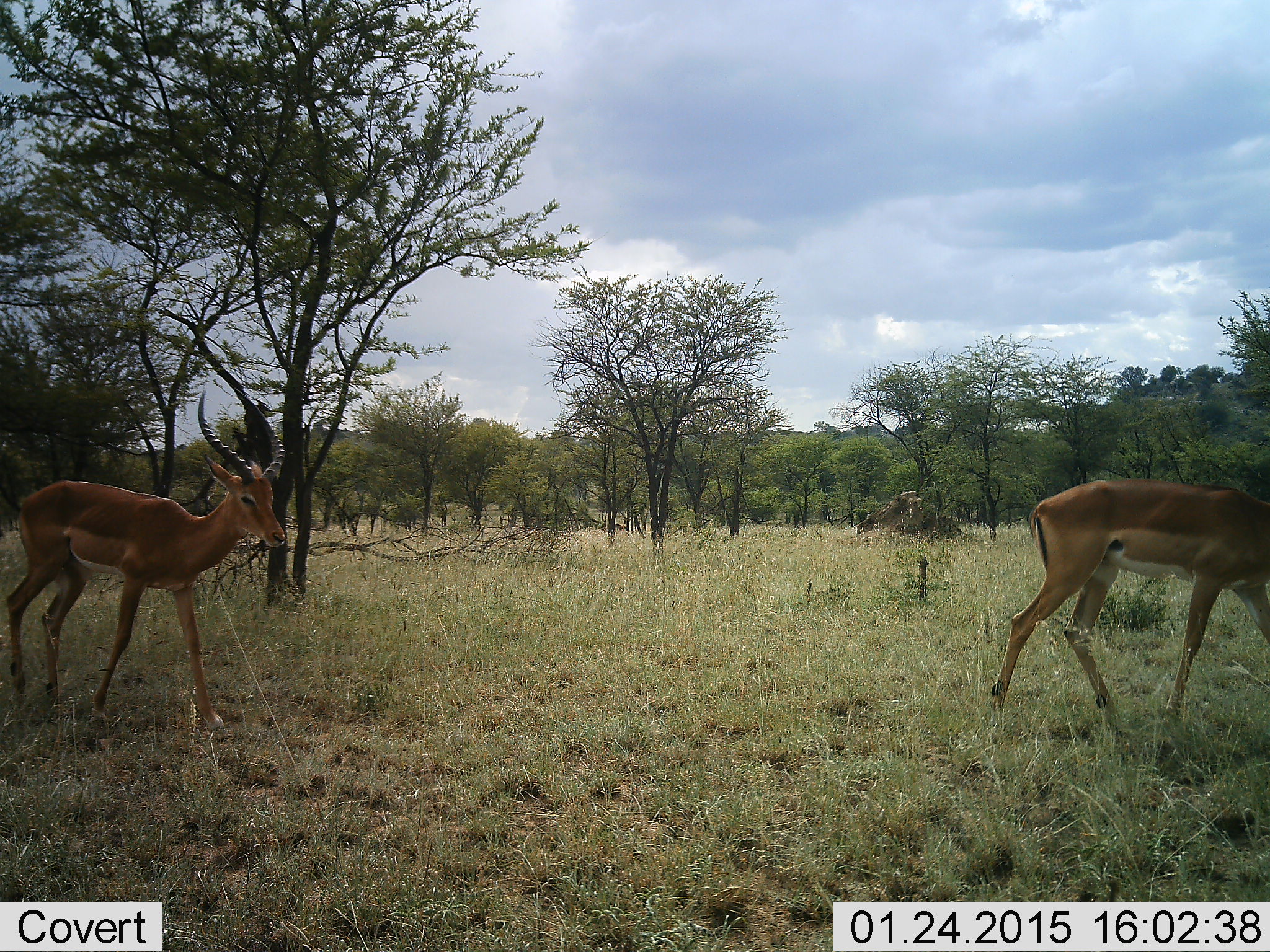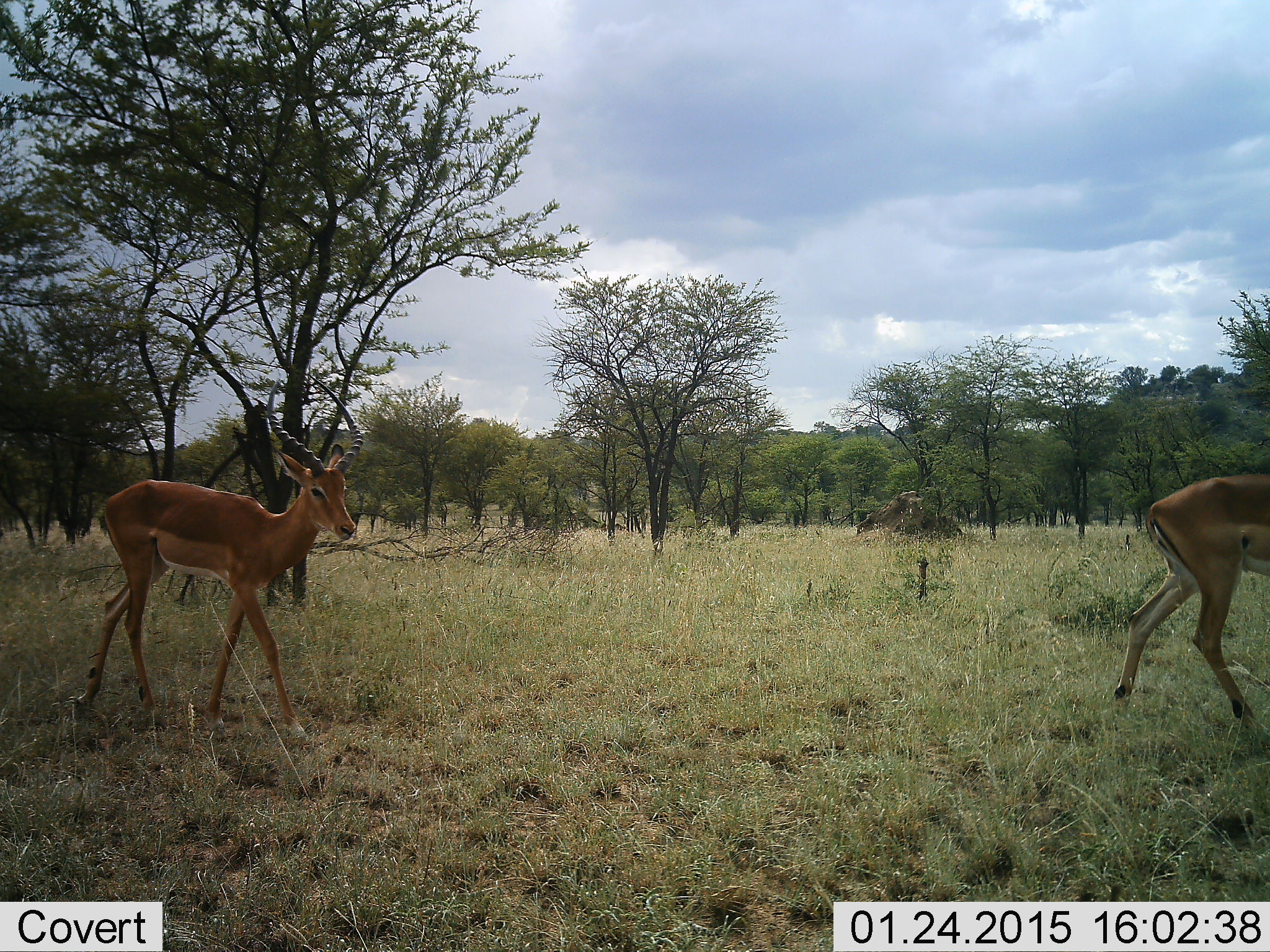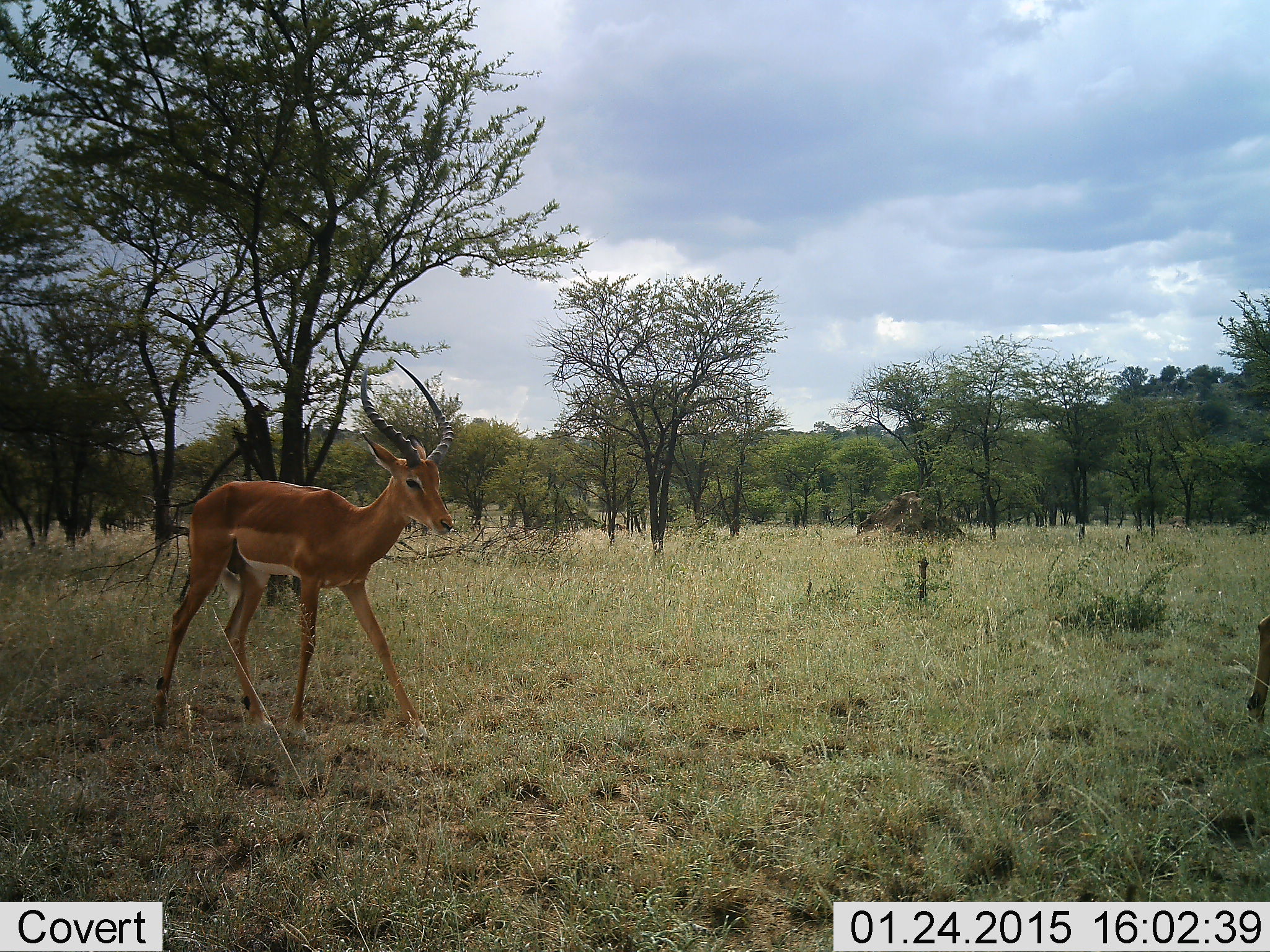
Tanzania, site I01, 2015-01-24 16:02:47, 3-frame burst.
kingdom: Animalia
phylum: Chordata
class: Mammalia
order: Artiodactyla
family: Bovidae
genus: Aepyceros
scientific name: Aepyceros melampus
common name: impala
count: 2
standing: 0%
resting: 0%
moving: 100%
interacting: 0%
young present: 0%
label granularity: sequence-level